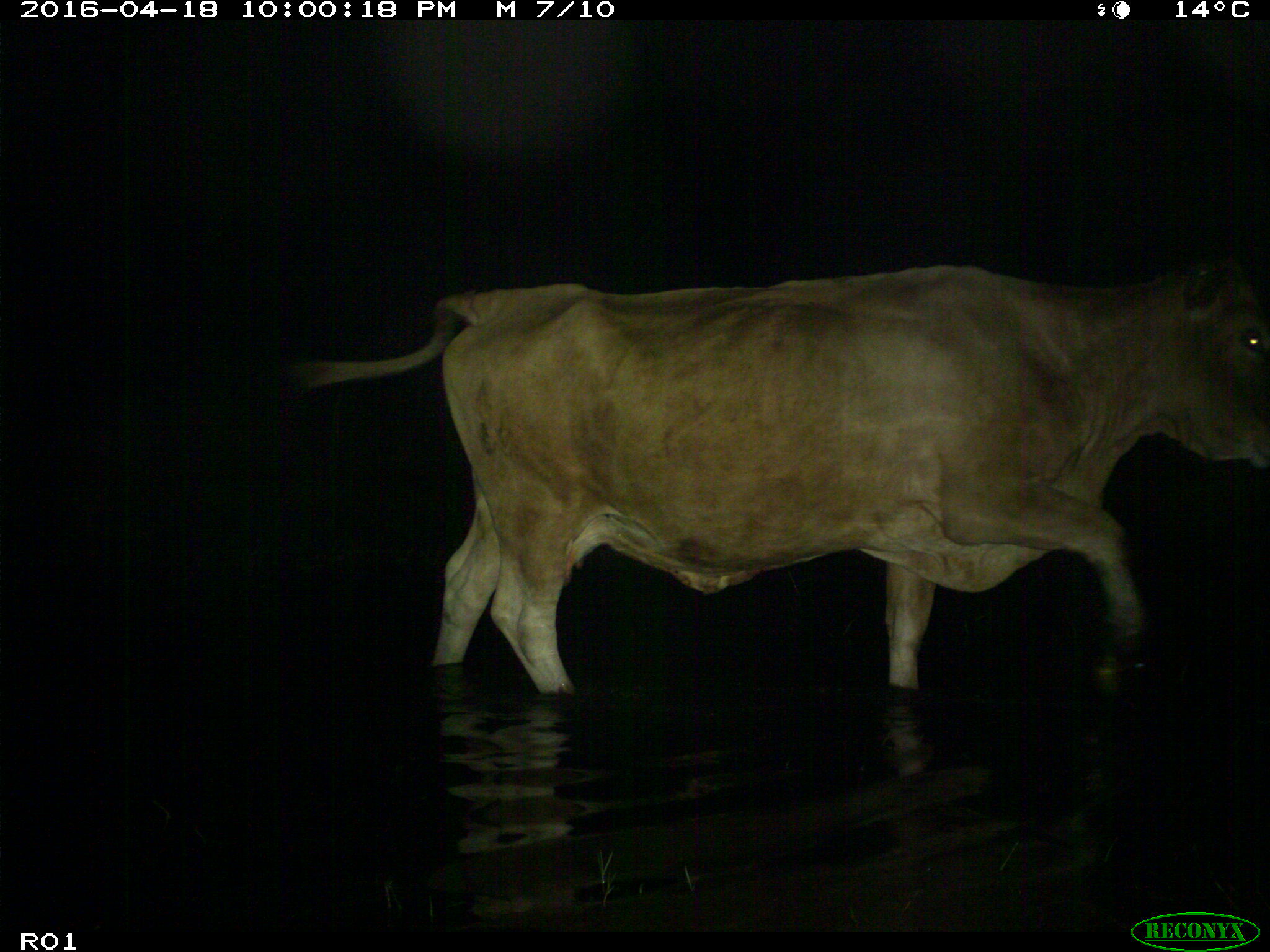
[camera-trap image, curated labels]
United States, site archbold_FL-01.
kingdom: Animalia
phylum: Chordata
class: Mammalia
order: Artiodactyla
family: Bovidae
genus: Bos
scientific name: Bos taurus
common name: domestic cow